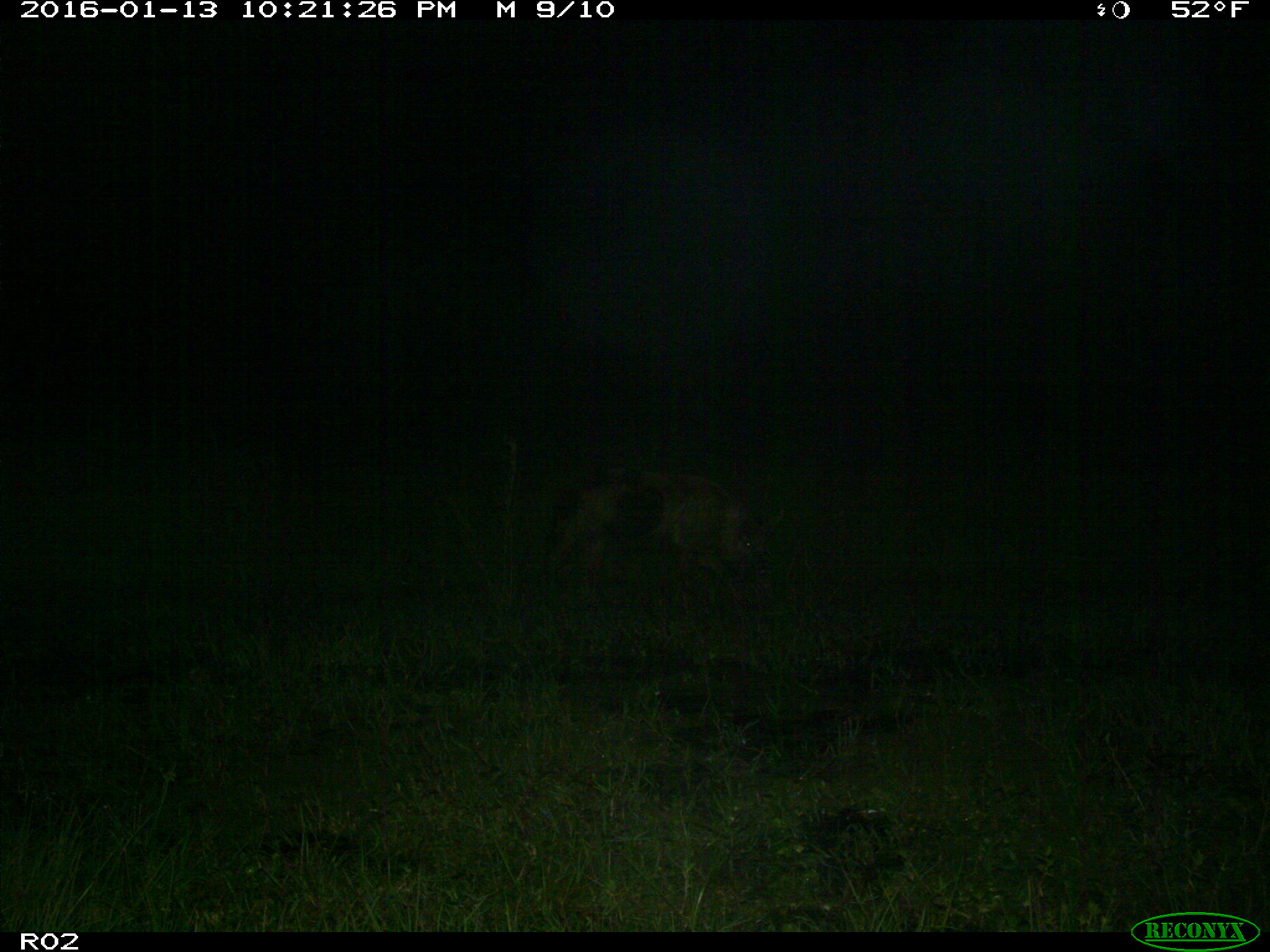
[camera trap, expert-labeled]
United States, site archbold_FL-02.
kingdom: Animalia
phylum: Chordata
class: Mammalia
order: Artiodactyla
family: Suidae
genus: Sus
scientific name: Sus scrofa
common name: wild boar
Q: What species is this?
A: Sus scrofa (wild boar).